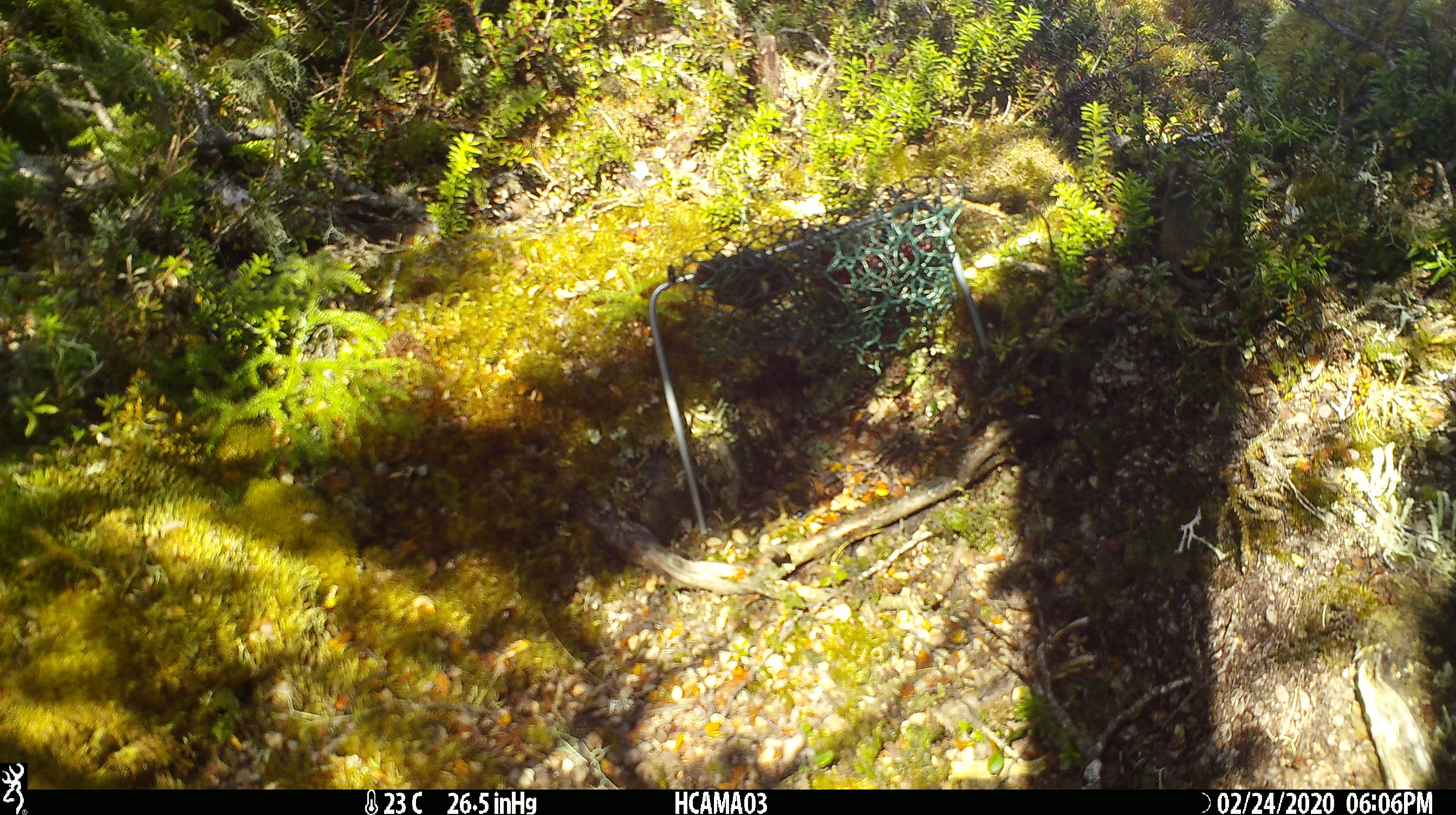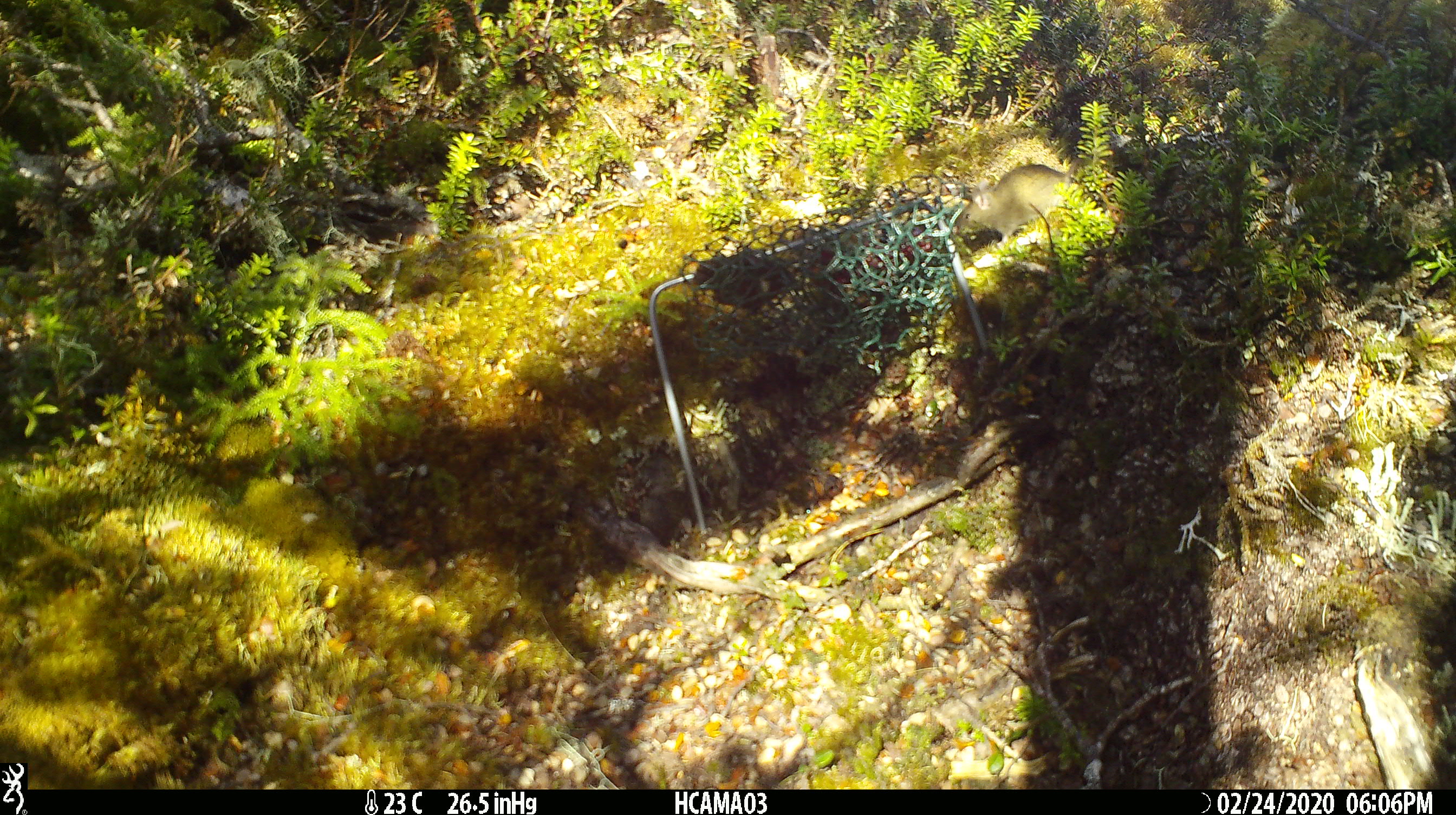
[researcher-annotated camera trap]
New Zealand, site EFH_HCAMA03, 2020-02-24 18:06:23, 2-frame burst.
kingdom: Animalia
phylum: Chordata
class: Mammalia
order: Rodentia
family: Muridae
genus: Mus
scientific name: Mus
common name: mouse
Mouse (Mus).